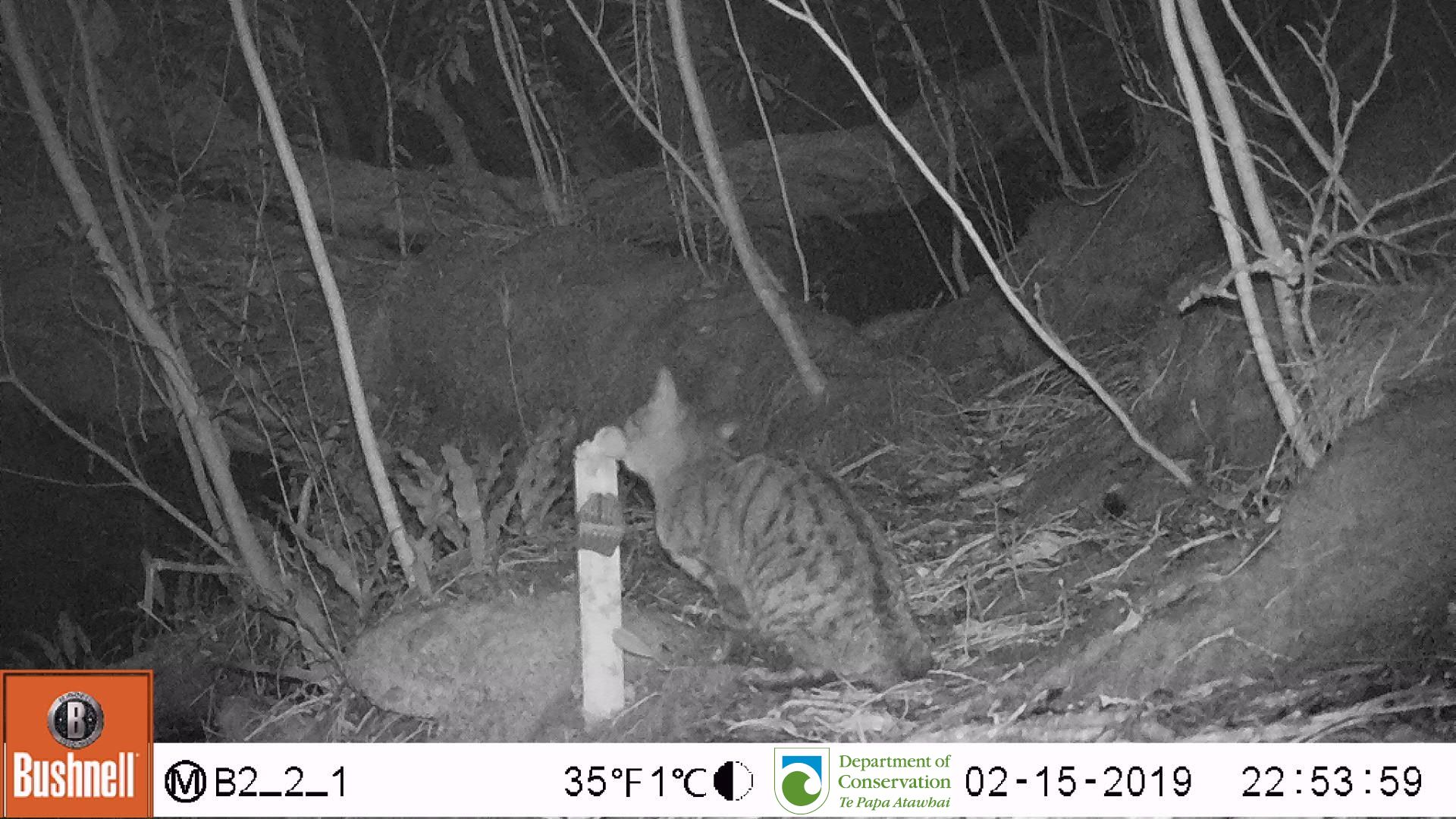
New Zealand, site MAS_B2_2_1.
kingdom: Animalia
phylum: Chordata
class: Mammalia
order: Carnivora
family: Felidae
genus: Felis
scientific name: Felis catus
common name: domestic cat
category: cat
Cat (domestic cat) (Felis catus).